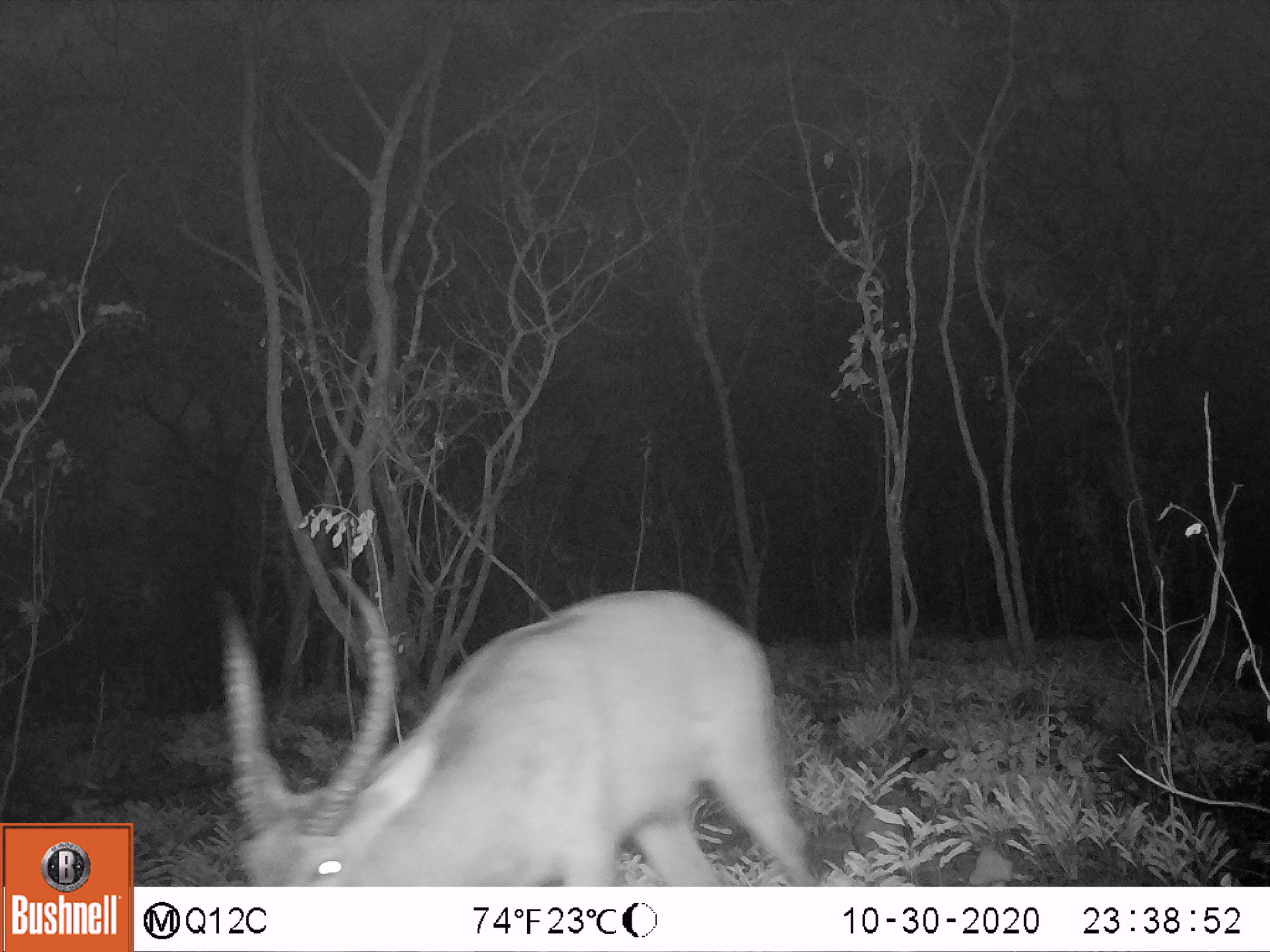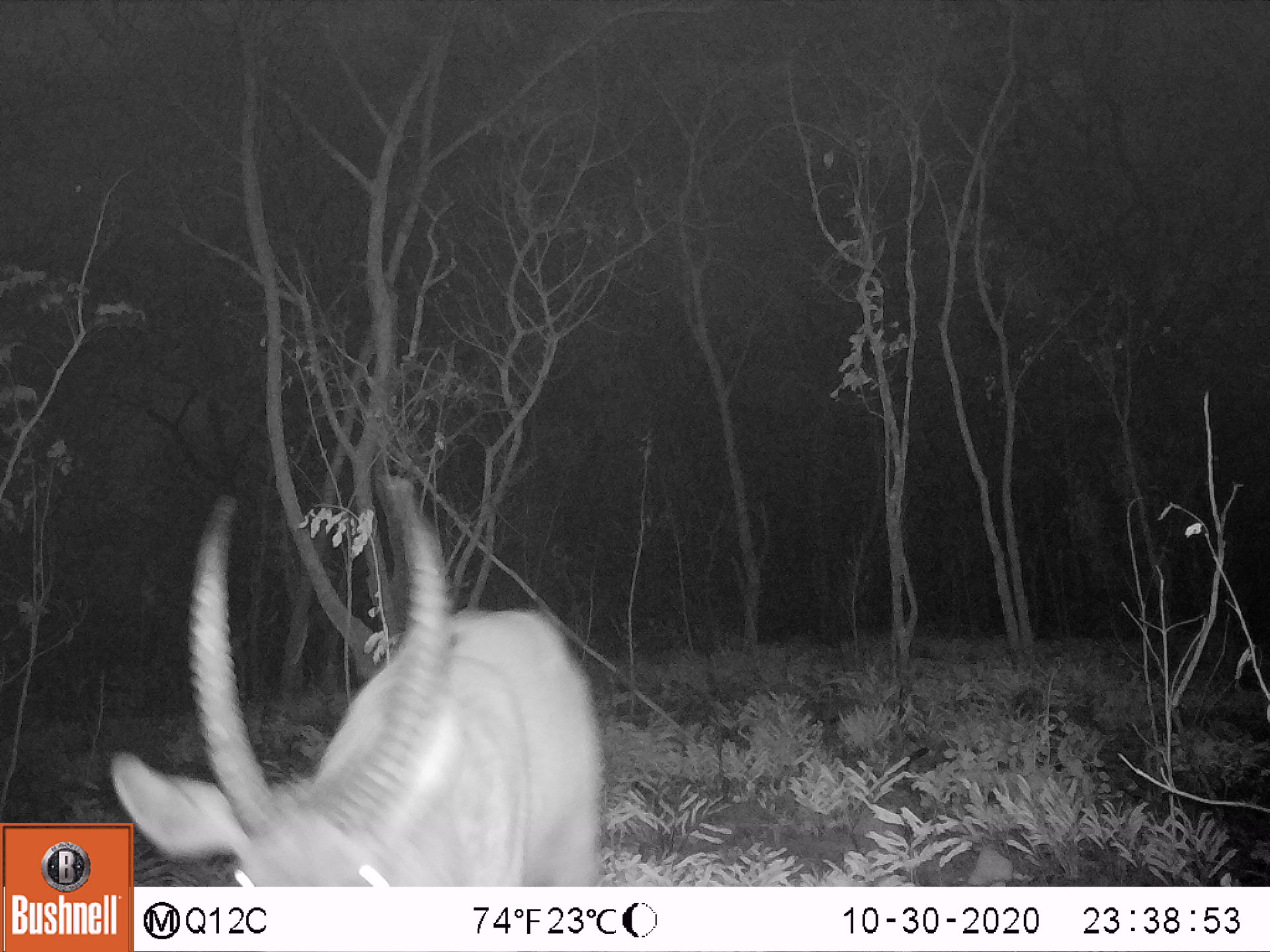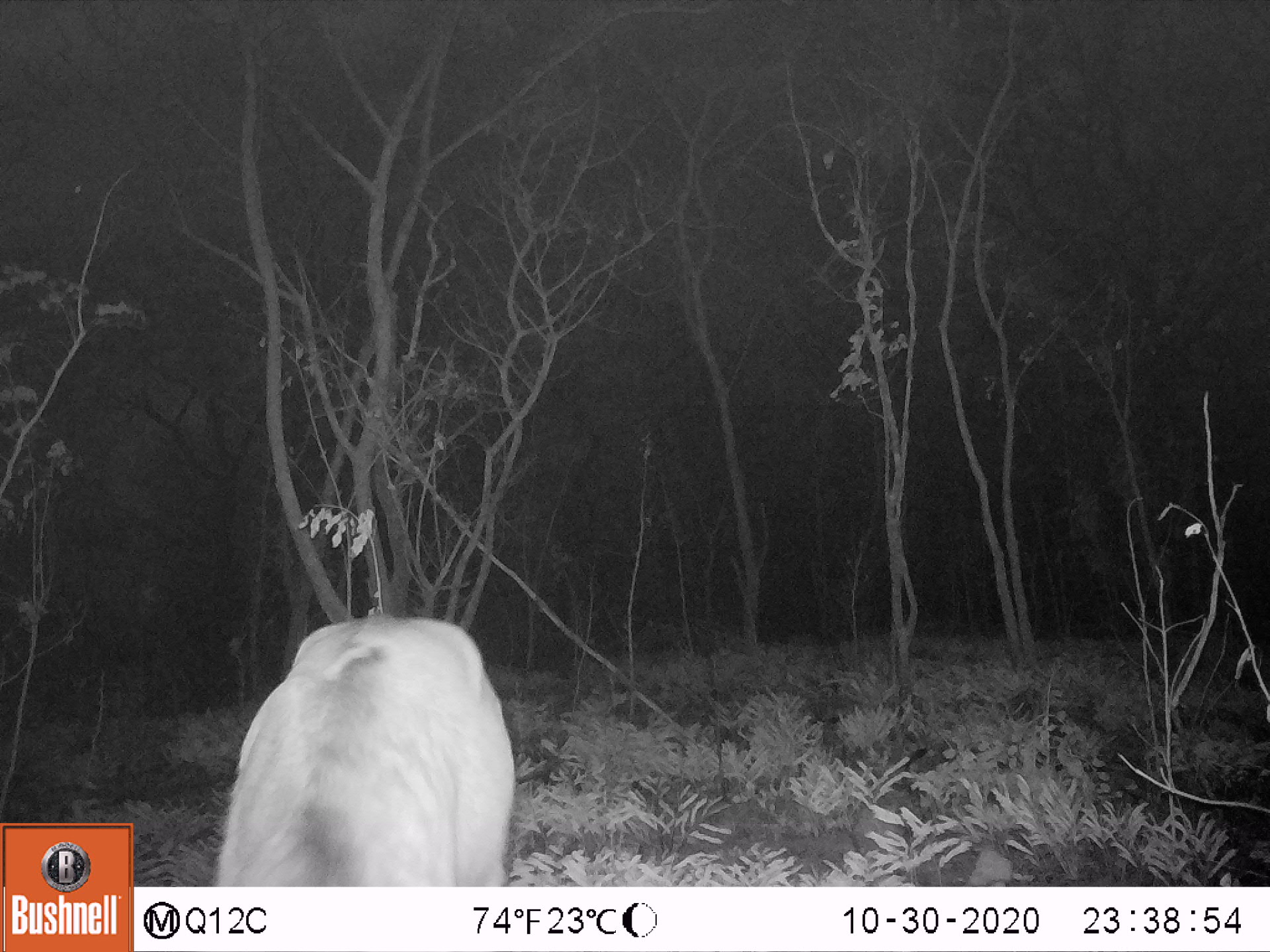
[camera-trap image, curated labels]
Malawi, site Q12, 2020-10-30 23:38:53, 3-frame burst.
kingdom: Animalia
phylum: Chordata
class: Mammalia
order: Artiodactyla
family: Bovidae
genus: Kobus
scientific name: Kobus ellipsiprymnus ellipsiprymnus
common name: common waterbuck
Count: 1.